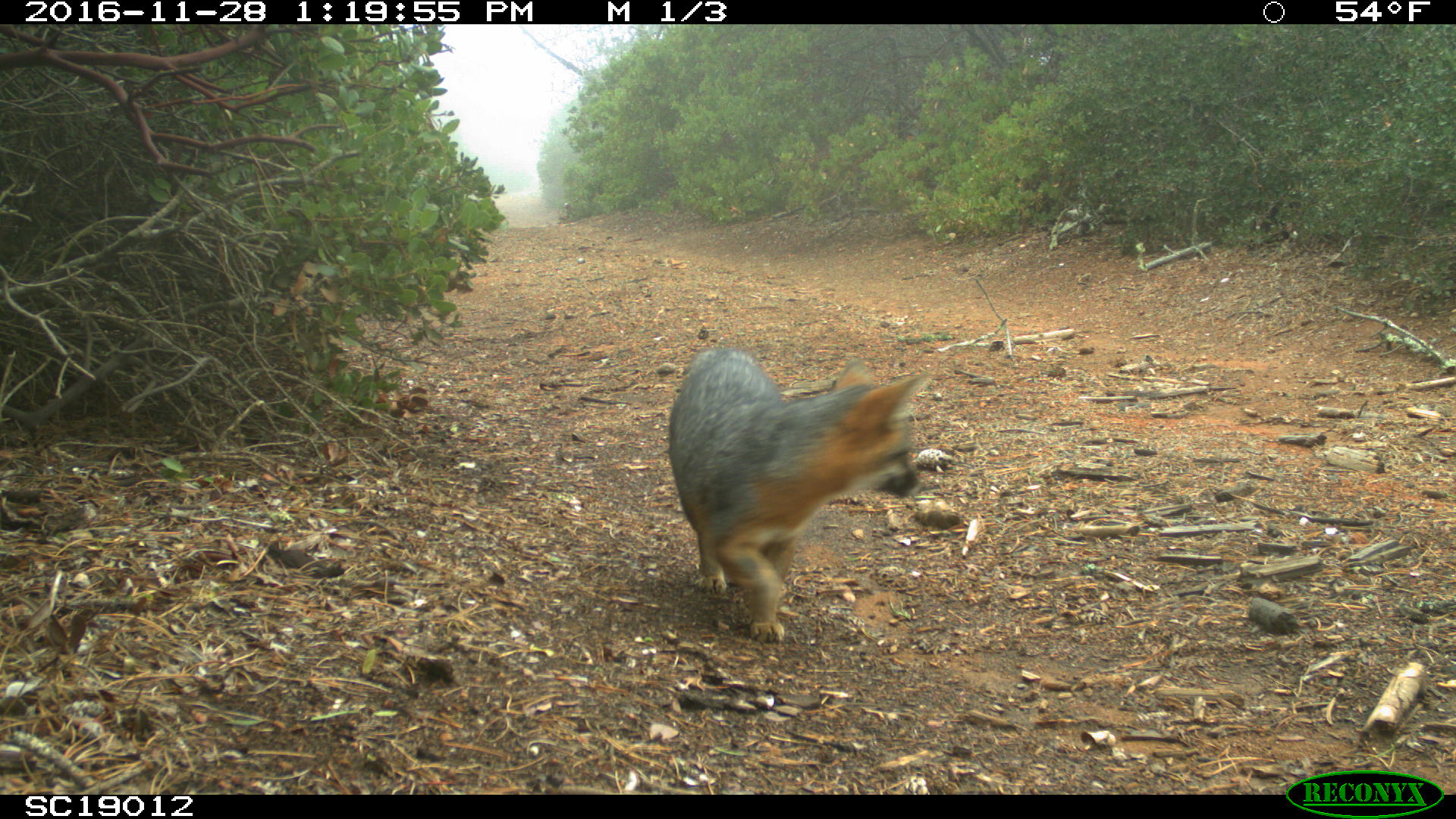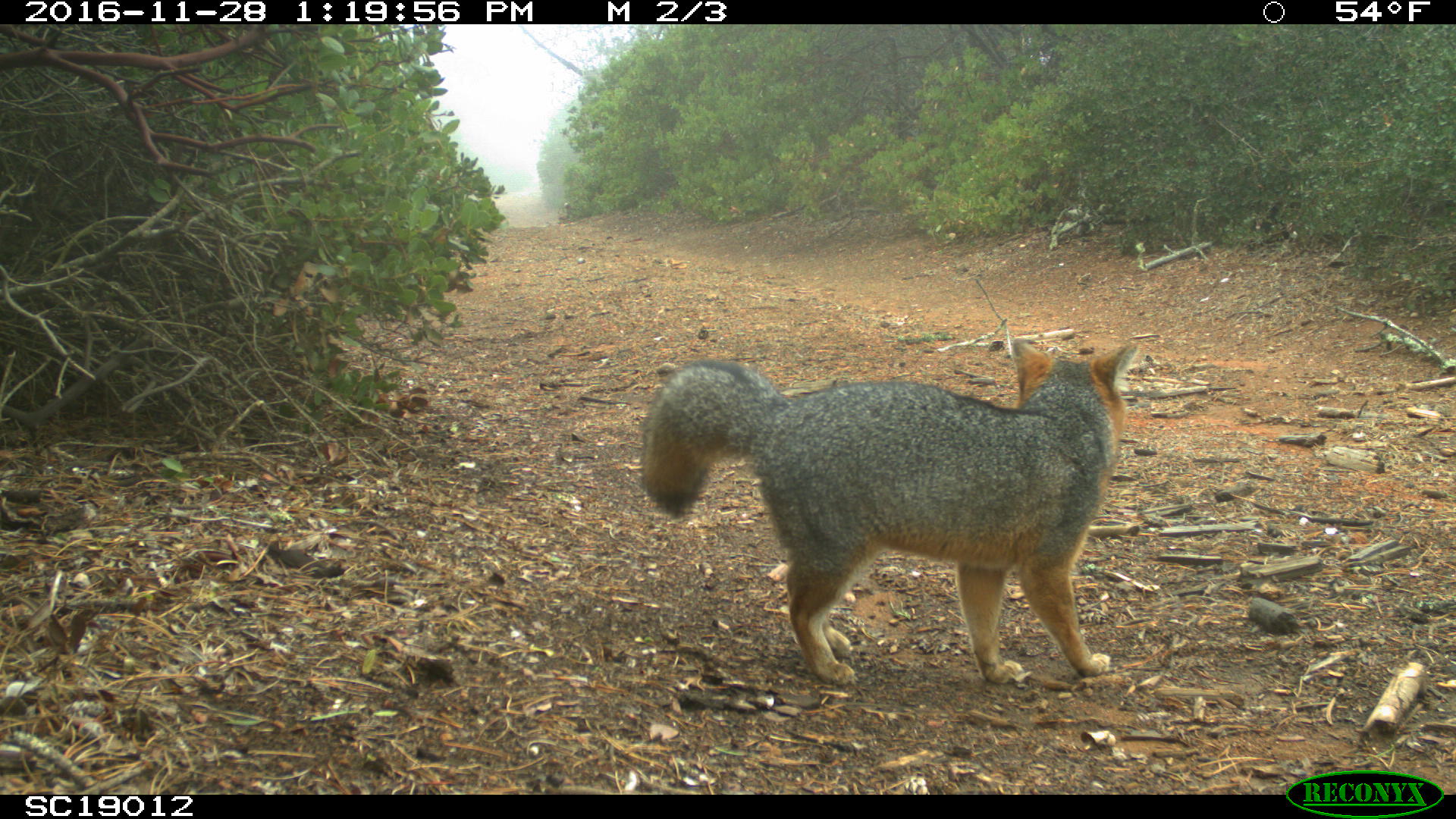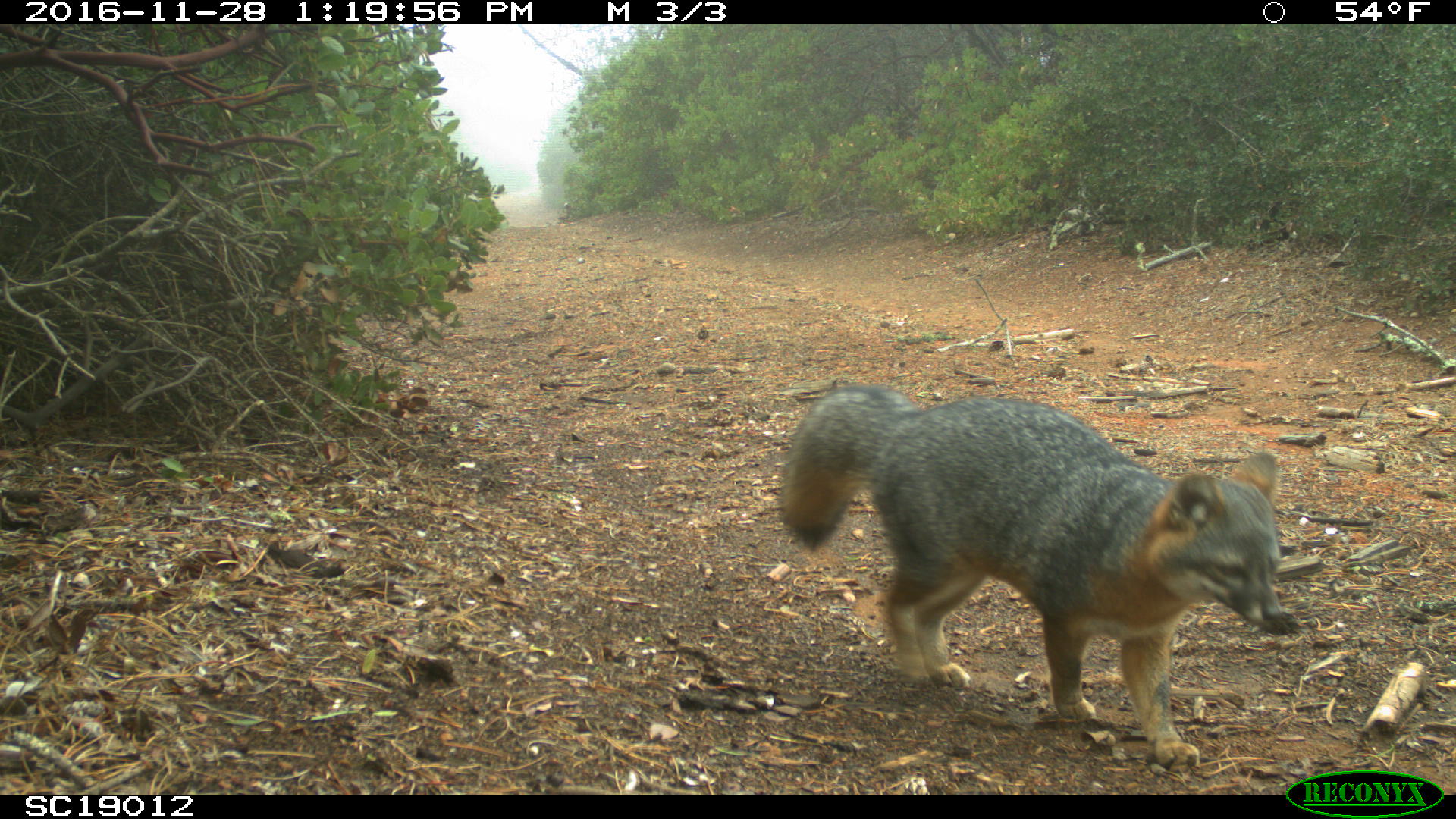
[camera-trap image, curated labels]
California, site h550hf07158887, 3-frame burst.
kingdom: Animalia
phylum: Chordata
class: Mammalia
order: Carnivora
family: Canidae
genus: Urocyon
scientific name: Urocyon littoralis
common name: island fox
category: fox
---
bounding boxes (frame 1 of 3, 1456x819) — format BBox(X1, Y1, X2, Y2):
fox: BBox(667, 344, 933, 644)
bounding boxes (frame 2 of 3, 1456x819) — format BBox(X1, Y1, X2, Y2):
fox: BBox(638, 336, 1141, 685)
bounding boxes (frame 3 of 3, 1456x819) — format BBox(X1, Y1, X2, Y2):
fox: BBox(783, 384, 1281, 764)